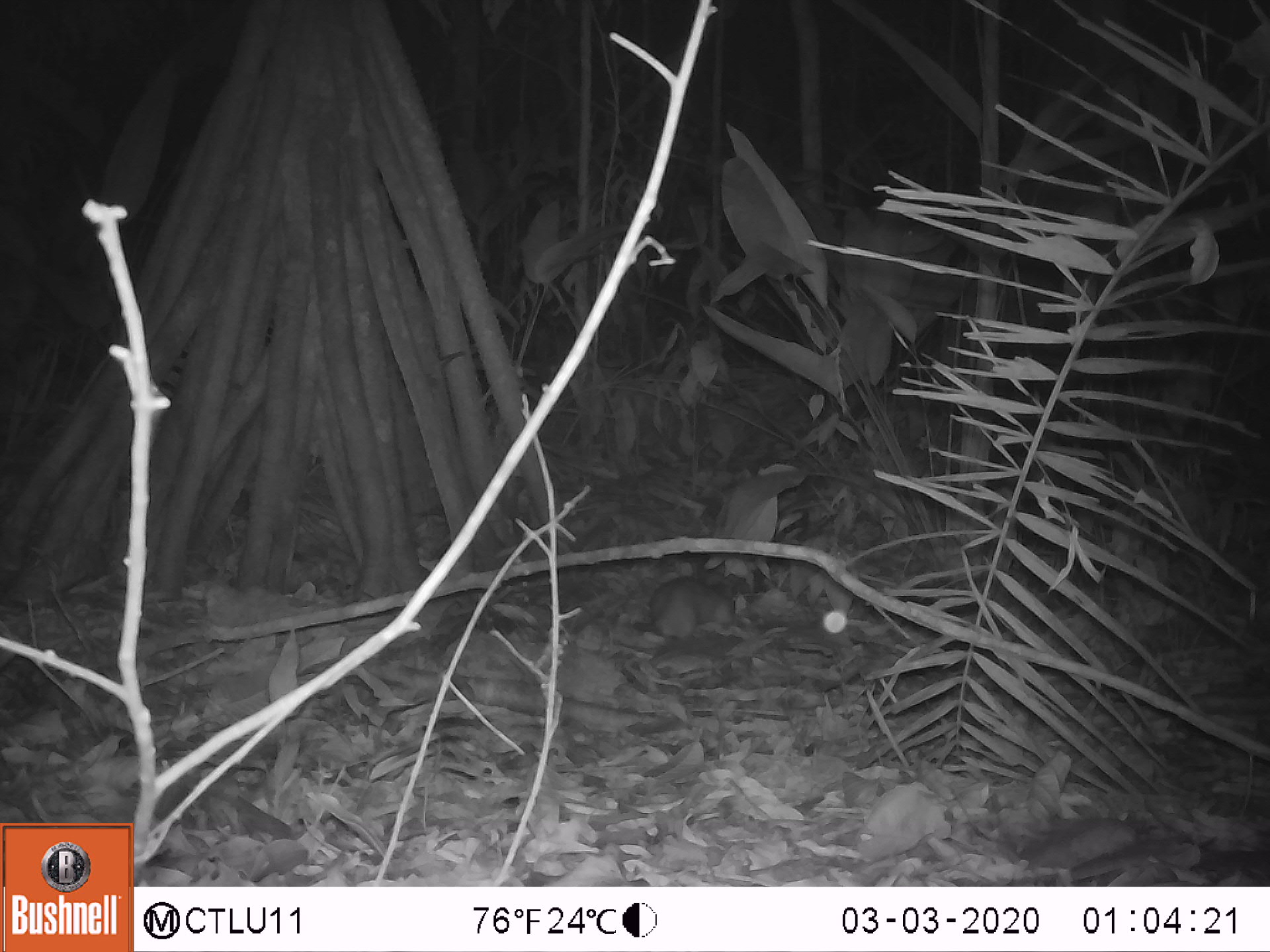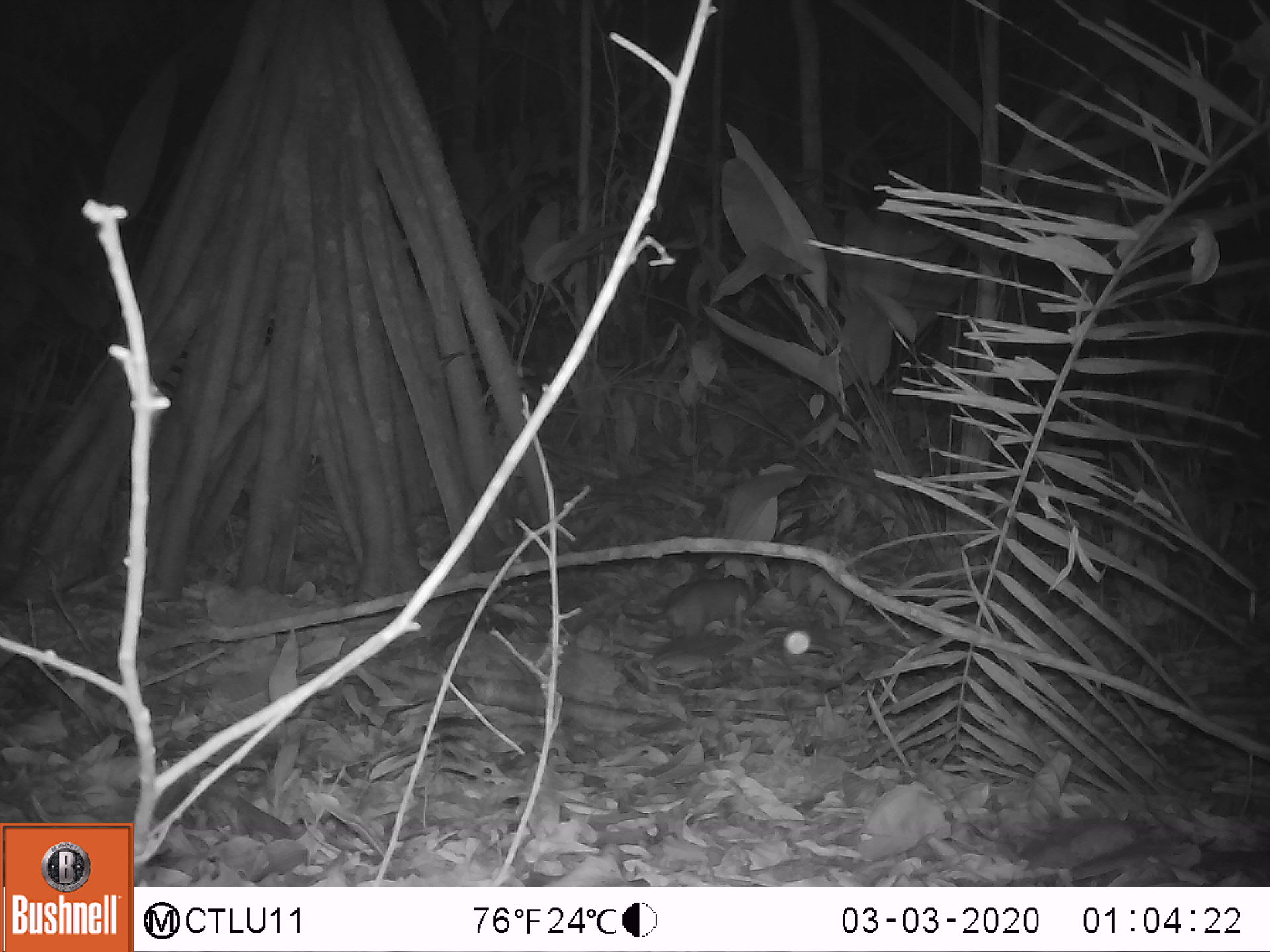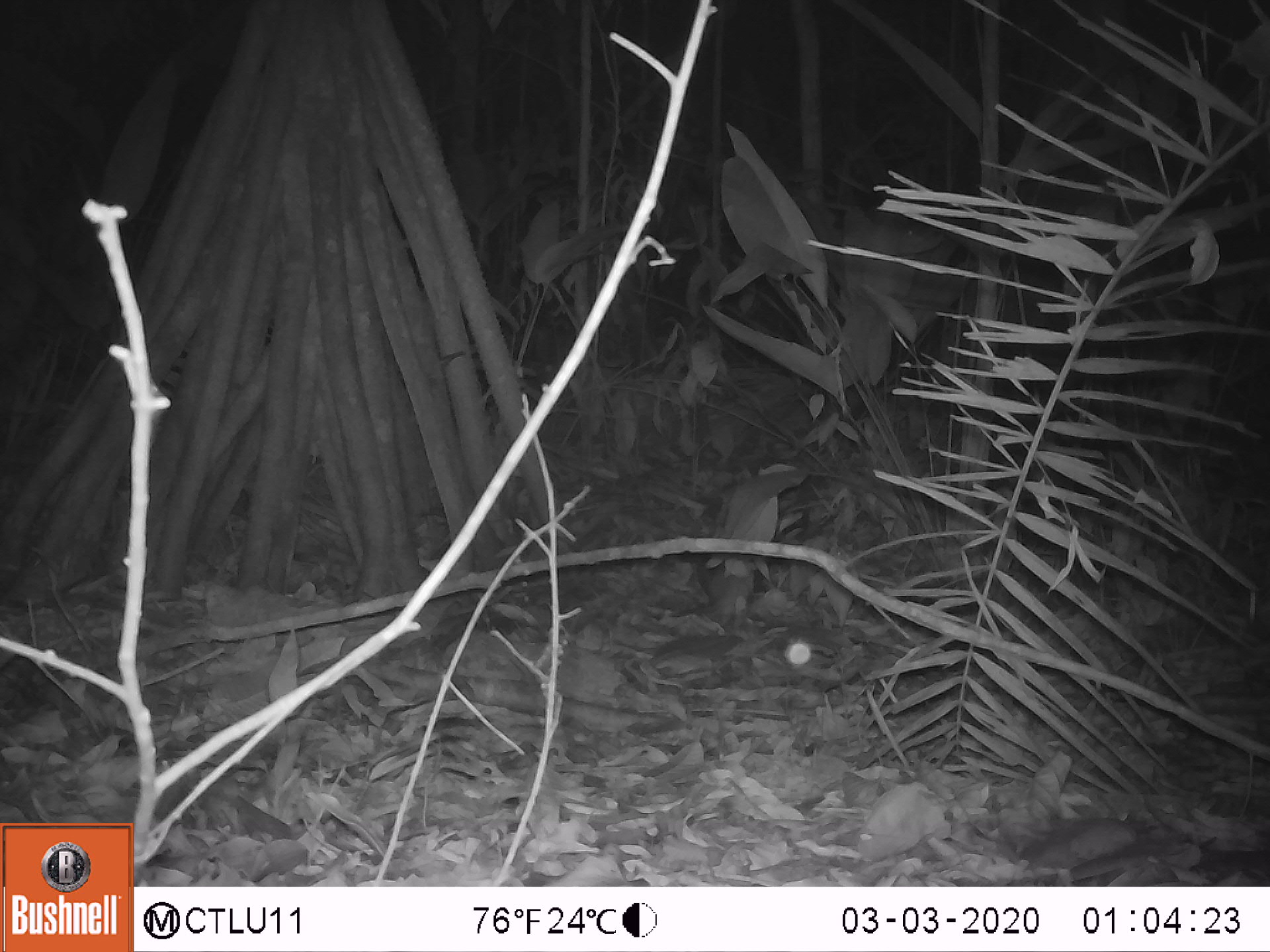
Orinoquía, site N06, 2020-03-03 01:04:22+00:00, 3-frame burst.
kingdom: Animalia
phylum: Chordata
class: Mammalia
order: Rodentia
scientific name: Rodentia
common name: rodent